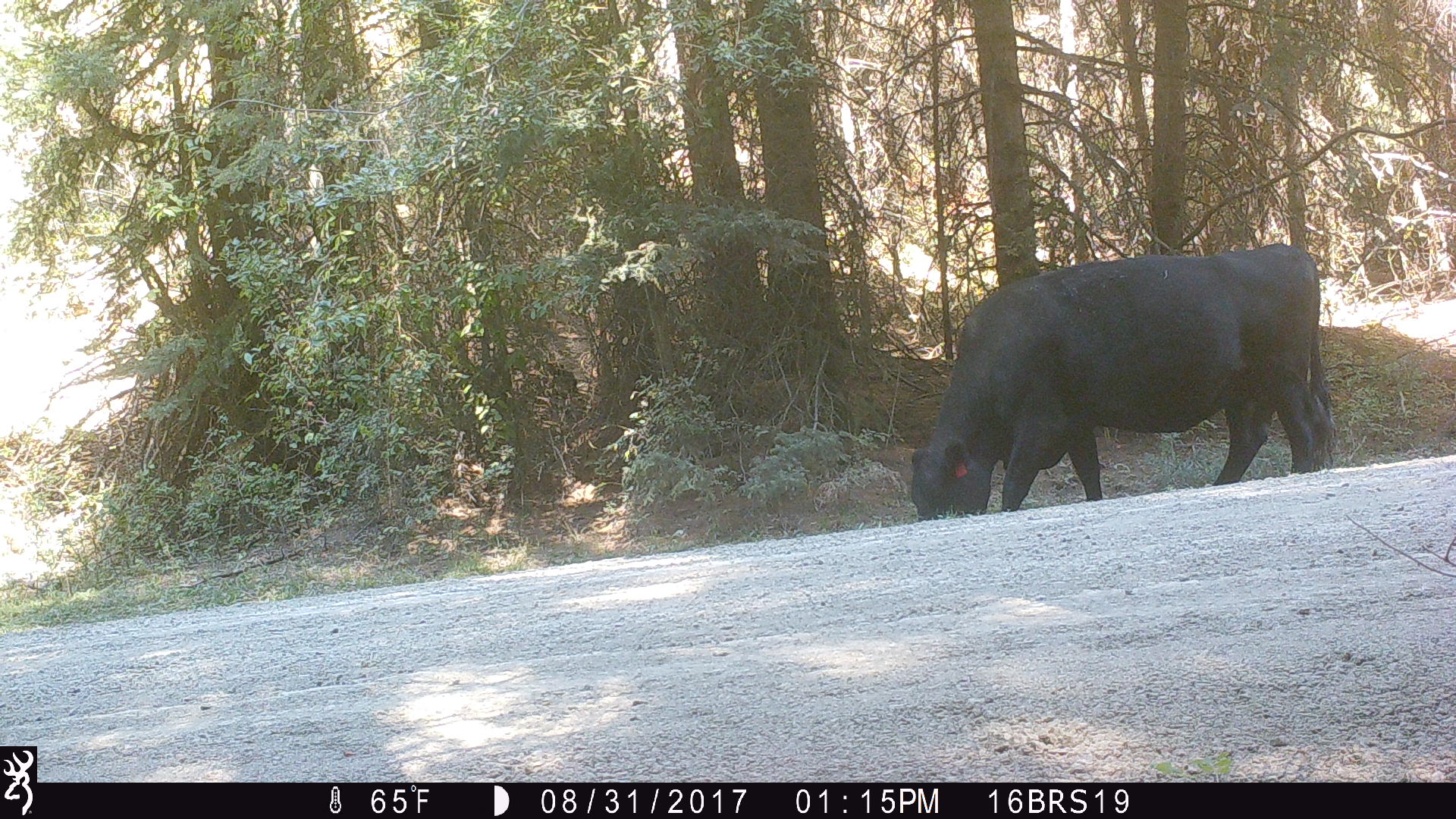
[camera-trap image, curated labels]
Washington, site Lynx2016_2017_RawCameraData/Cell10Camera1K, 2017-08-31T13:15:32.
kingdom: Animalia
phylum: Chordata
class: Mammalia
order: Artiodactyla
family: Bovidae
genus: Bos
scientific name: Bos taurus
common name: domestic cattle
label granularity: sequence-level